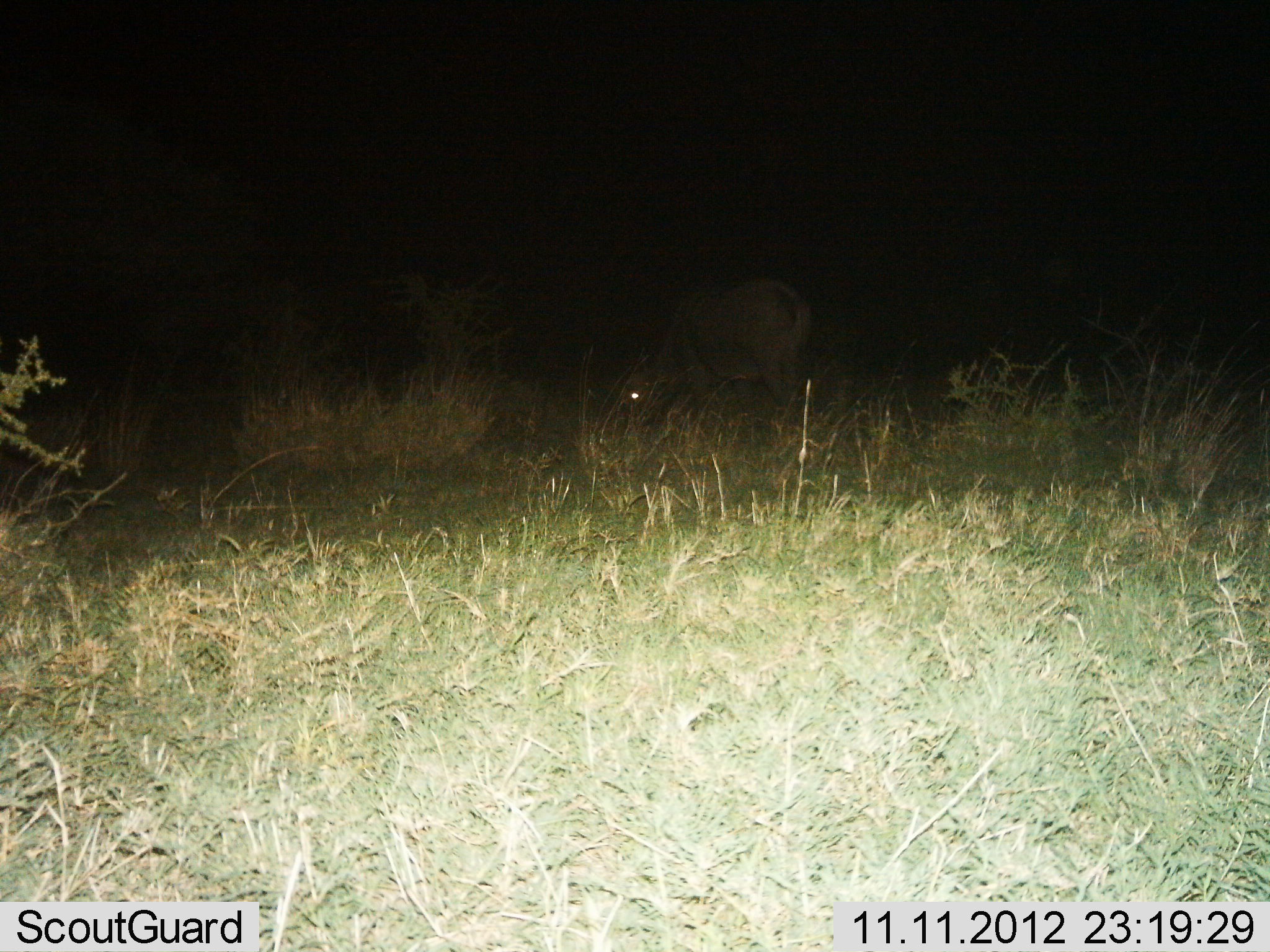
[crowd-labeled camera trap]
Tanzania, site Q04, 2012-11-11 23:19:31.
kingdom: Animalia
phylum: Chordata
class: Mammalia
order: Artiodactyla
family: Bovidae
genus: Syncerus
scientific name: Syncerus caffer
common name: cape buffalo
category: buffalo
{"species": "buffalo (cape buffalo) (Syncerus caffer)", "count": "1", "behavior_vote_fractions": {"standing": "25%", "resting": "0%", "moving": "0%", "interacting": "0%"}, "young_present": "0%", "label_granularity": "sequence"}